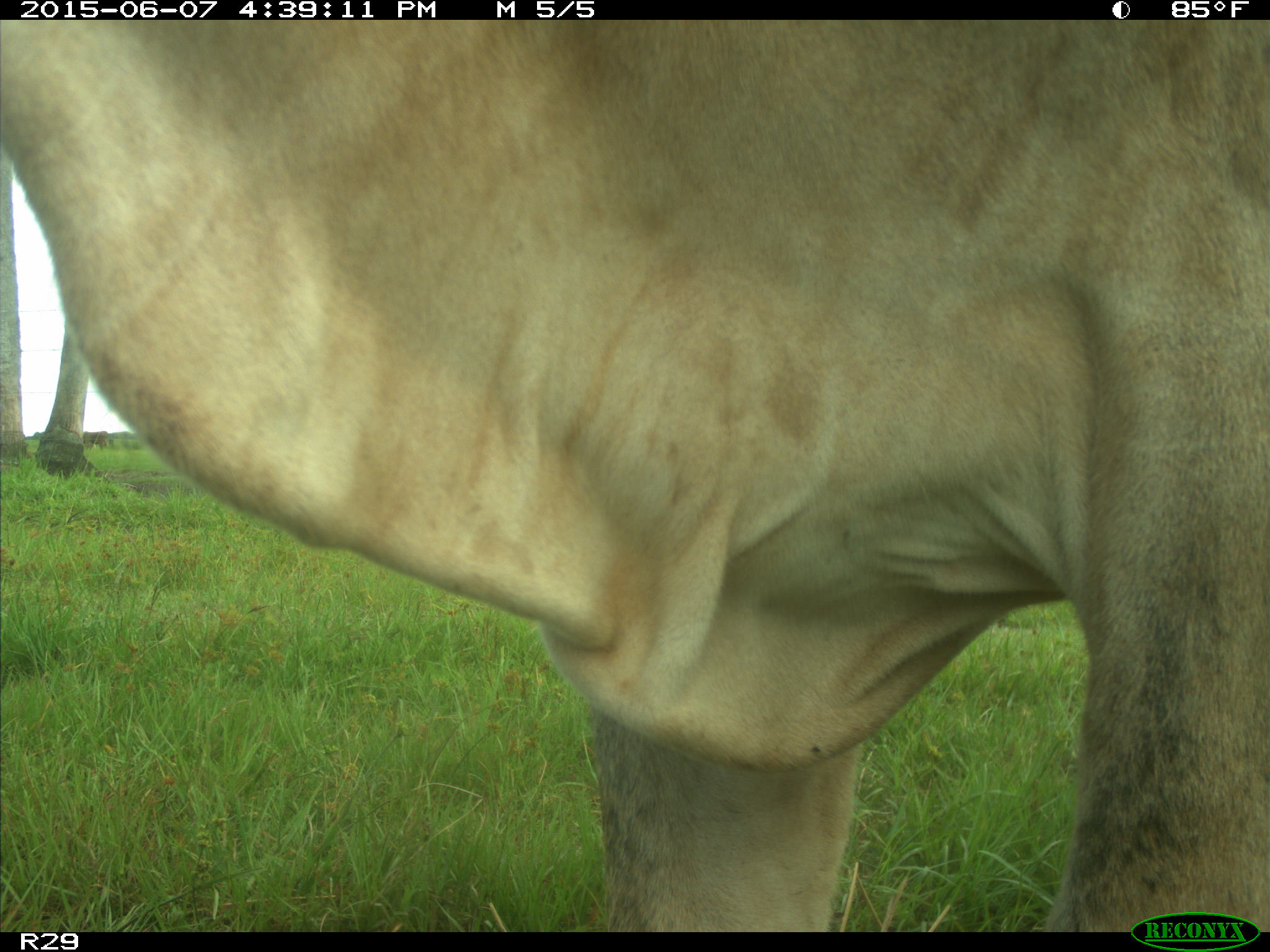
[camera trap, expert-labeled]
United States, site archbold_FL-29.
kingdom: Animalia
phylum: Chordata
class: Mammalia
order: Artiodactyla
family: Bovidae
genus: Bos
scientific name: Bos taurus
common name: domestic cow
Bos taurus (domestic cow).